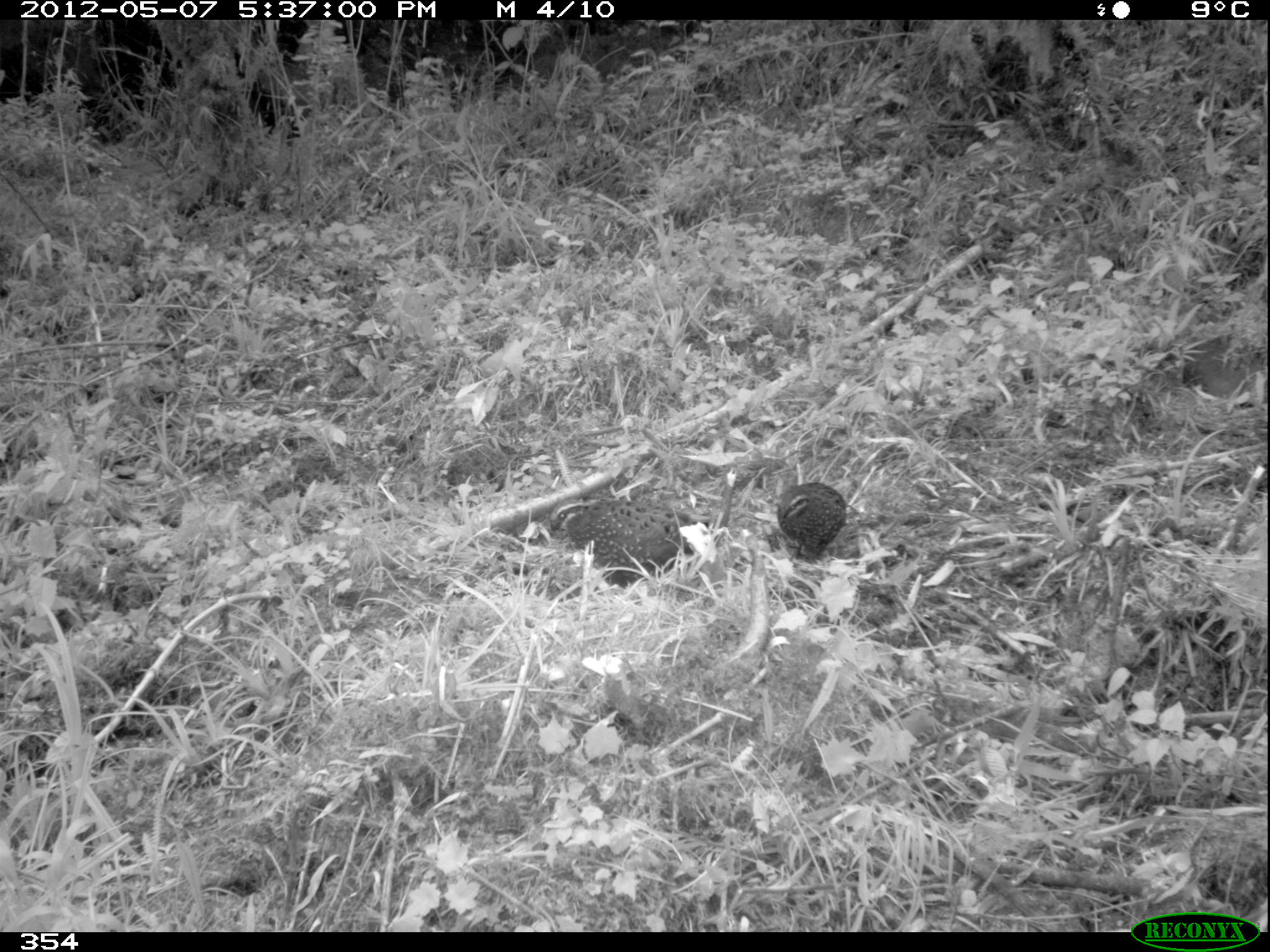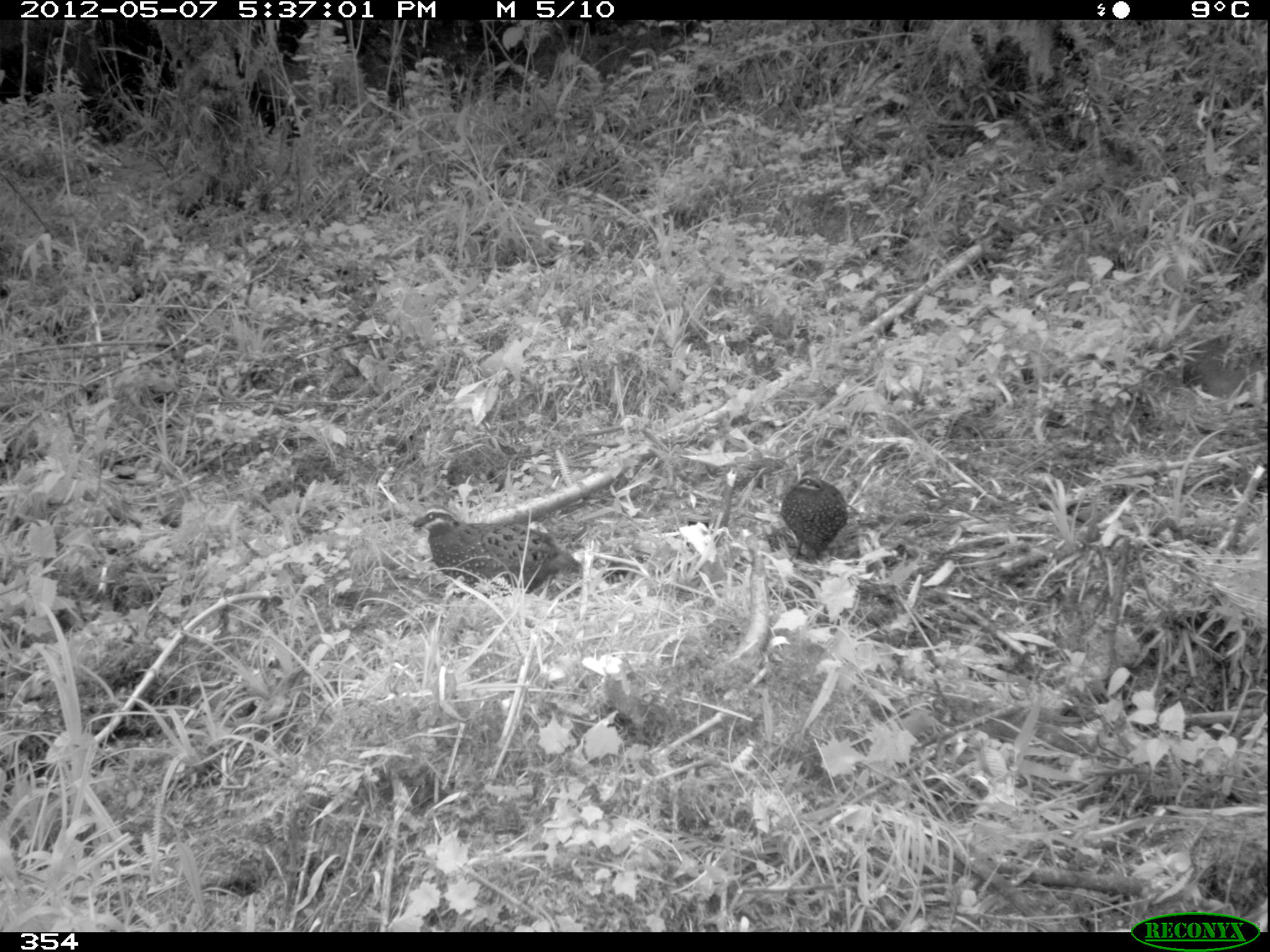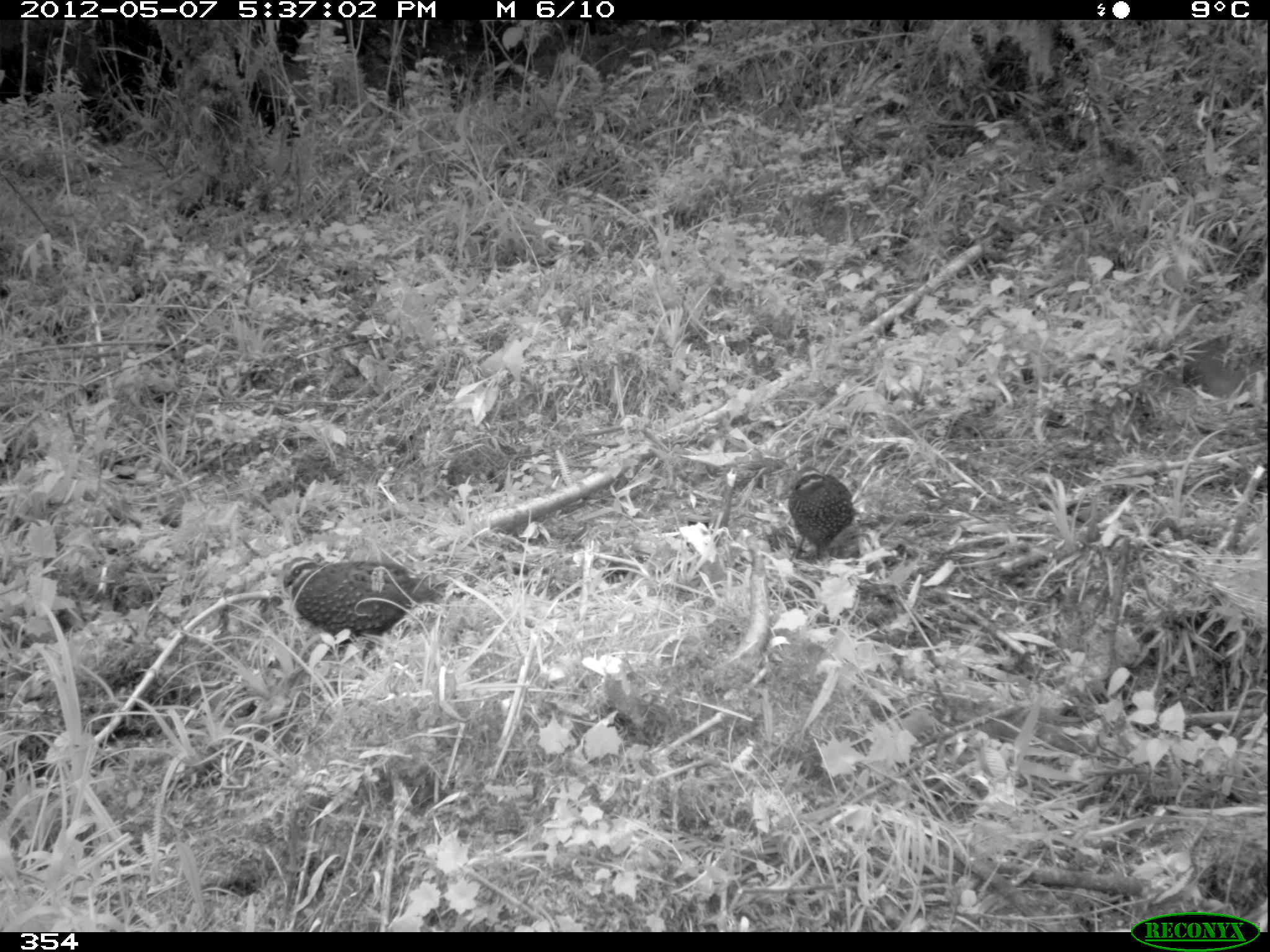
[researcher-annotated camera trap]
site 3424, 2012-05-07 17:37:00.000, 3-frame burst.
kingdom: Animalia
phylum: Chordata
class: Aves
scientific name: Aves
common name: bird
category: unknown bird